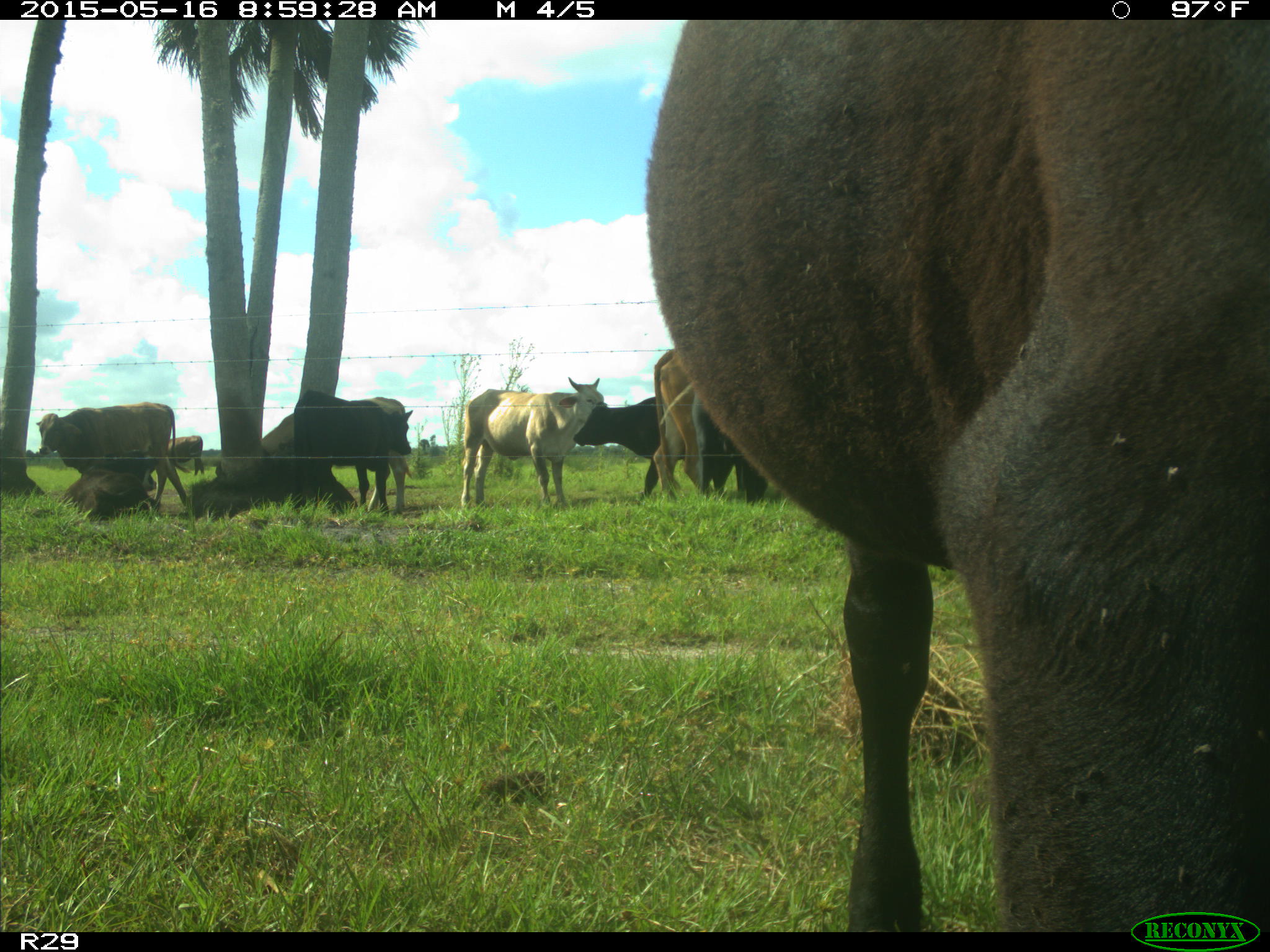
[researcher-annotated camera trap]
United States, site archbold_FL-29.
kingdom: Animalia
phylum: Chordata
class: Mammalia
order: Artiodactyla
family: Bovidae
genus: Bos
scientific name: Bos taurus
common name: domestic cow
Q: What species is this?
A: Bos taurus (domestic cow).